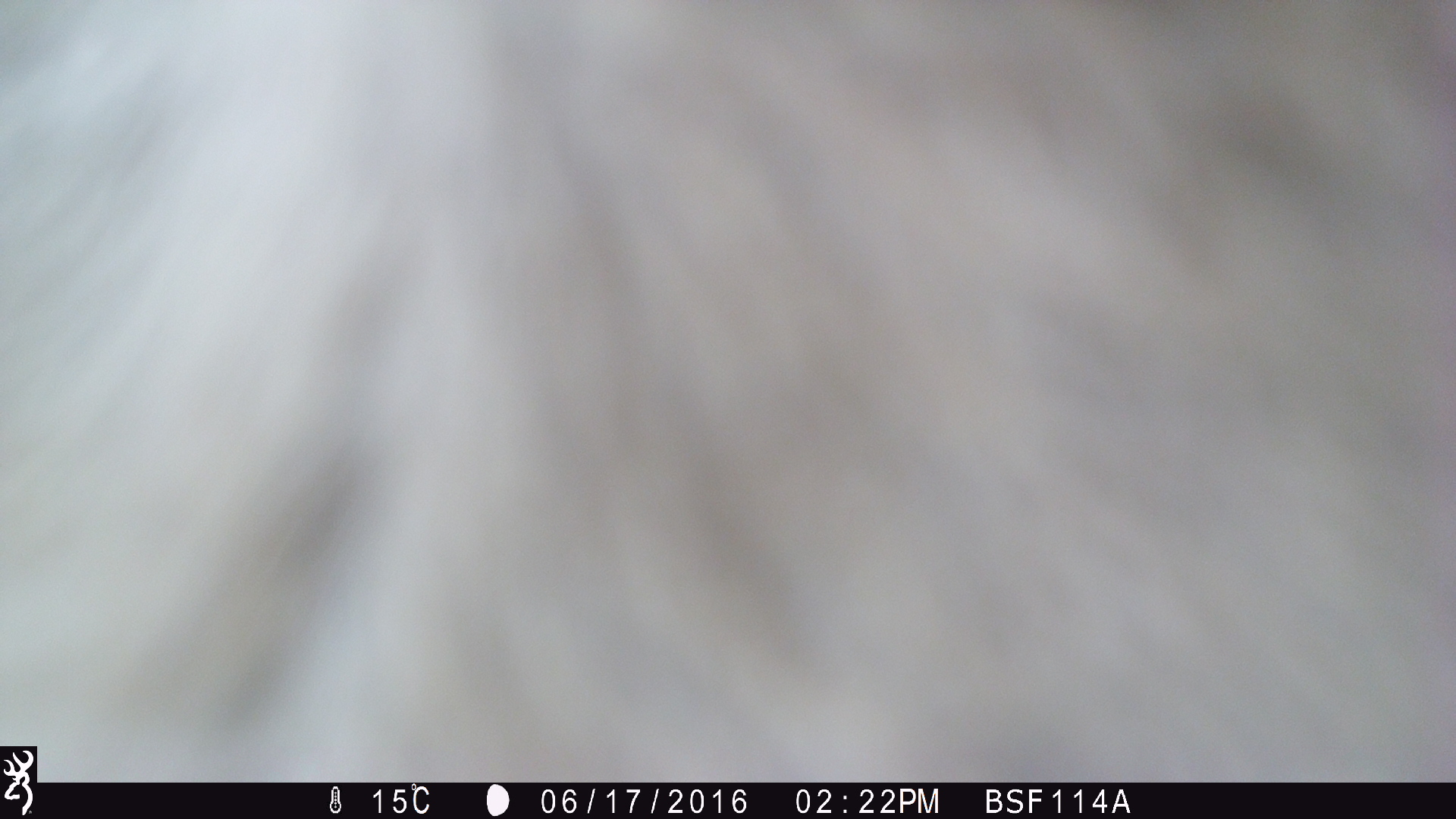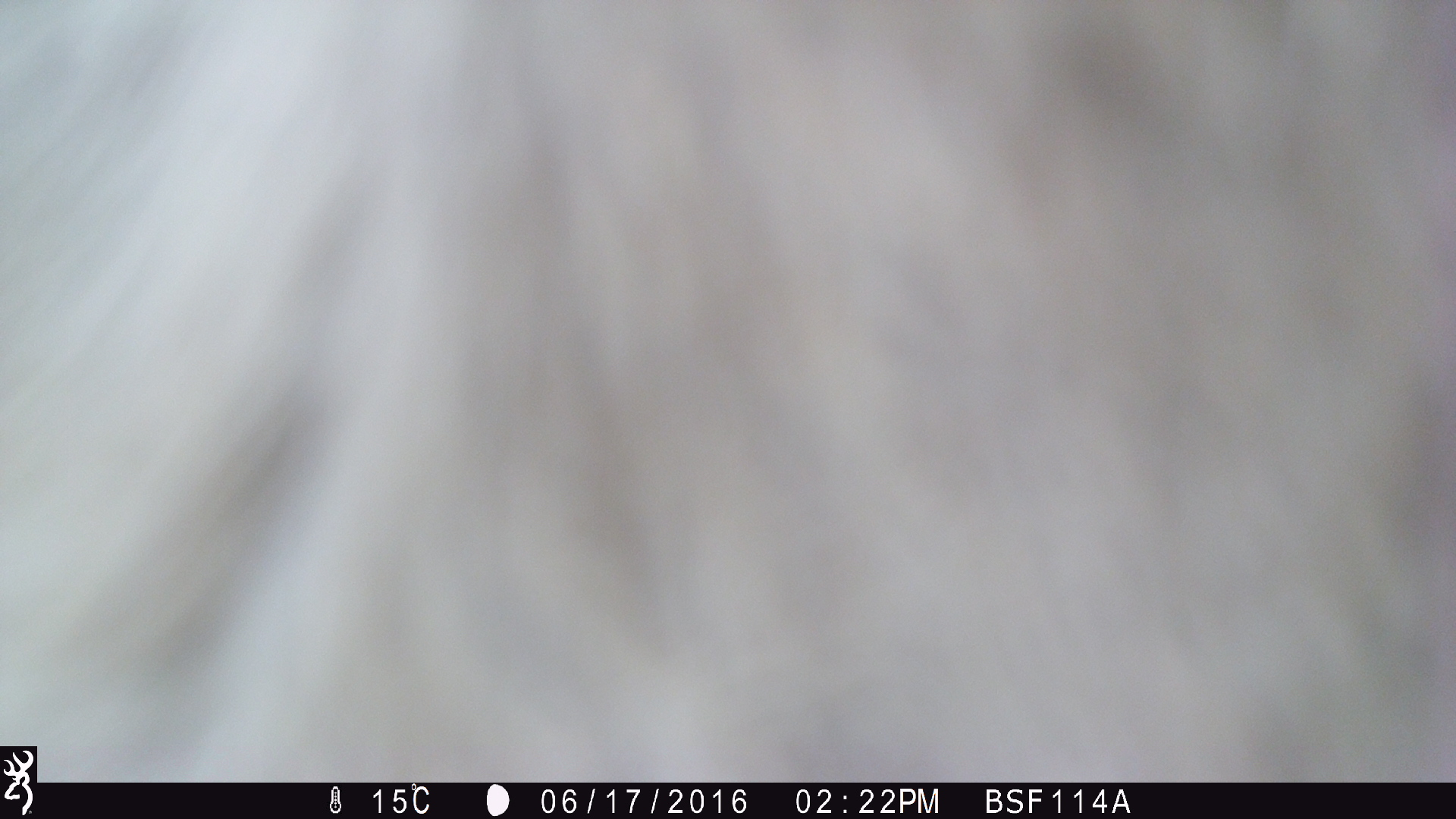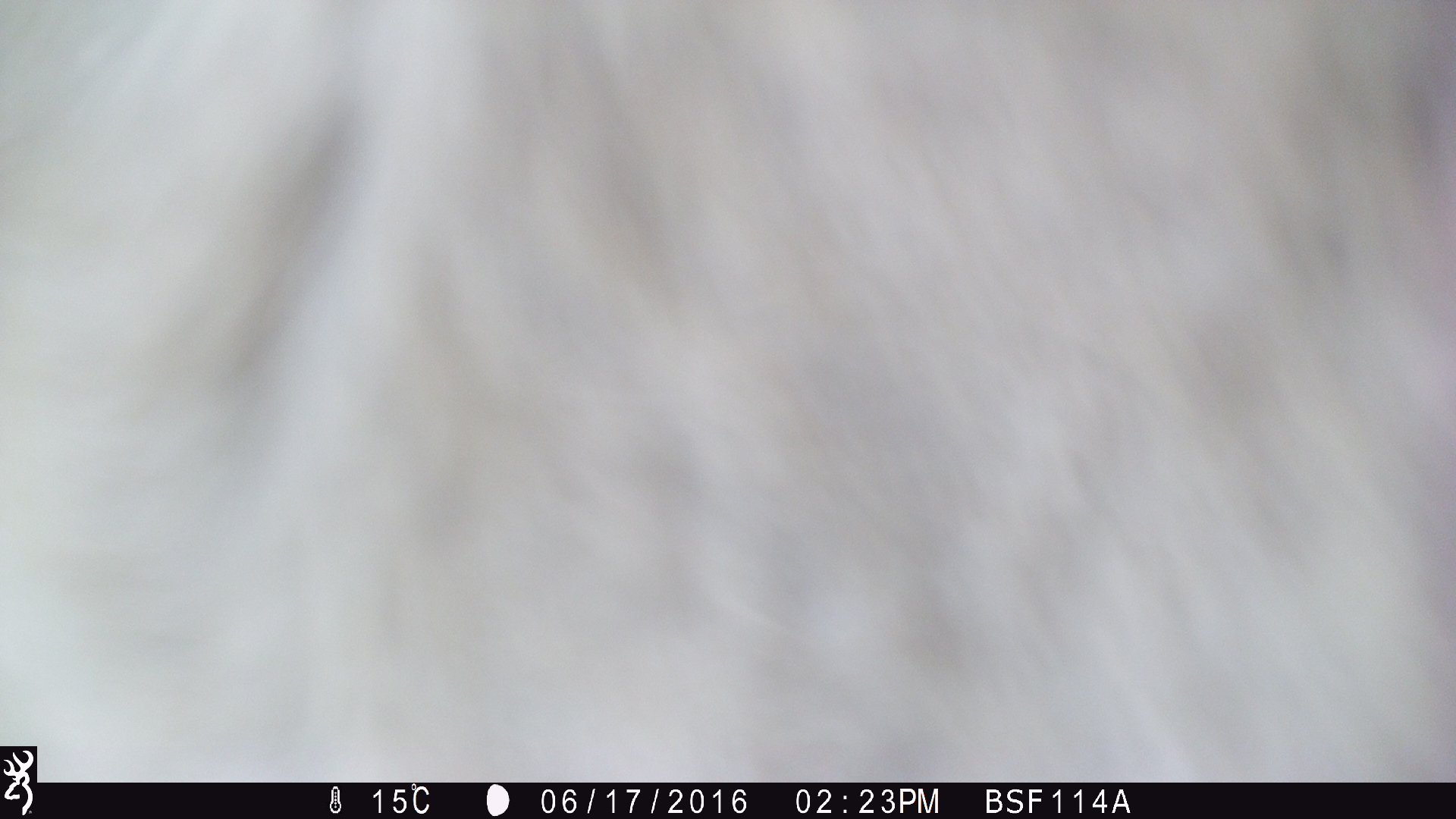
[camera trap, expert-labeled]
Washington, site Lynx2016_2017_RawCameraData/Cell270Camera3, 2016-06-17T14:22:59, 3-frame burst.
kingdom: Animalia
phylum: Chordata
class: Mammalia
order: Artiodactyla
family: Bovidae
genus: Bos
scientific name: Bos taurus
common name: domestic cattle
Domestic cattle (Bos taurus). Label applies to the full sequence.